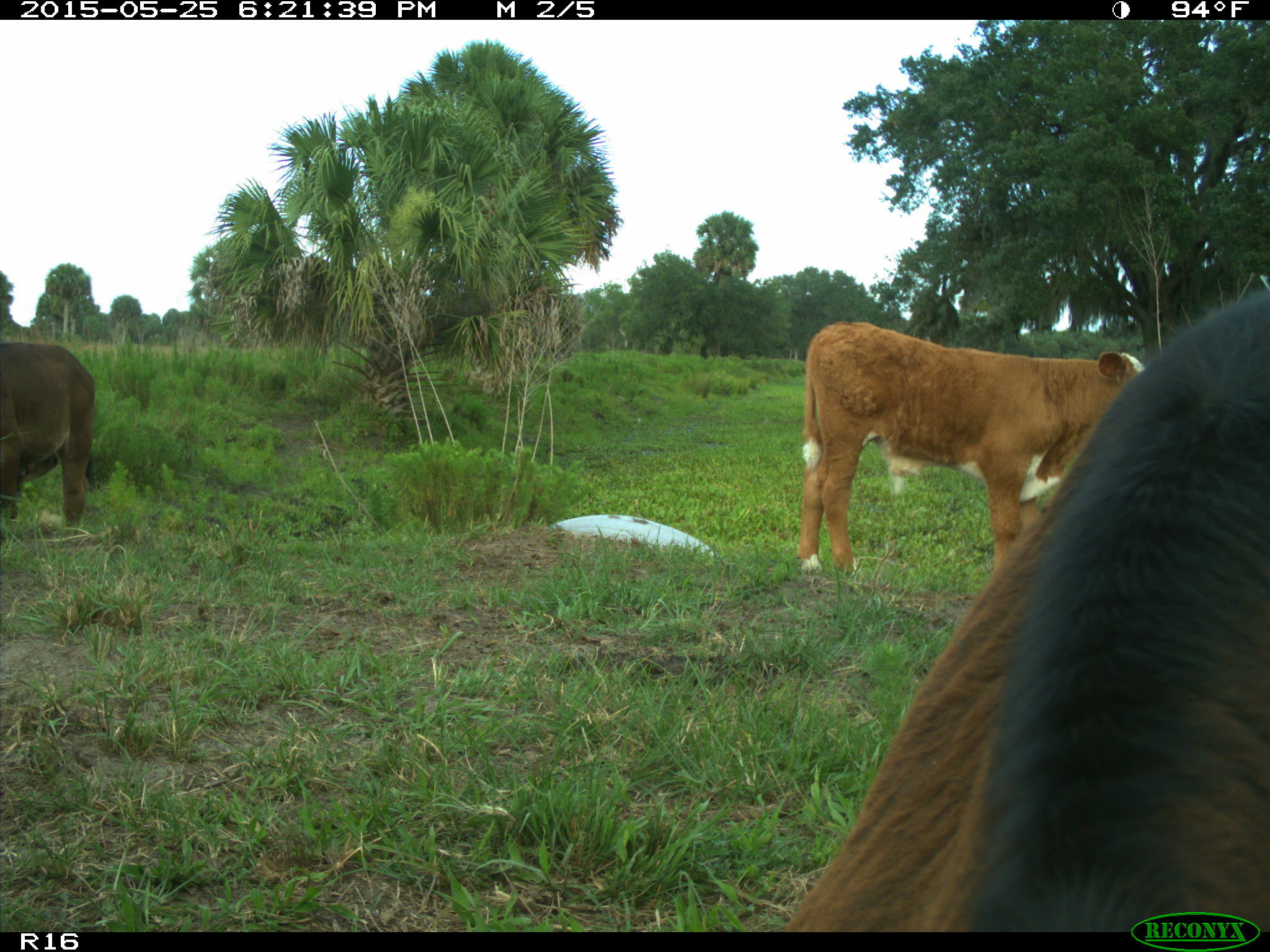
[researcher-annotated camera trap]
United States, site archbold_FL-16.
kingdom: Animalia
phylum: Chordata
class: Mammalia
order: Artiodactyla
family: Bovidae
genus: Bos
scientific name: Bos taurus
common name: domestic cow